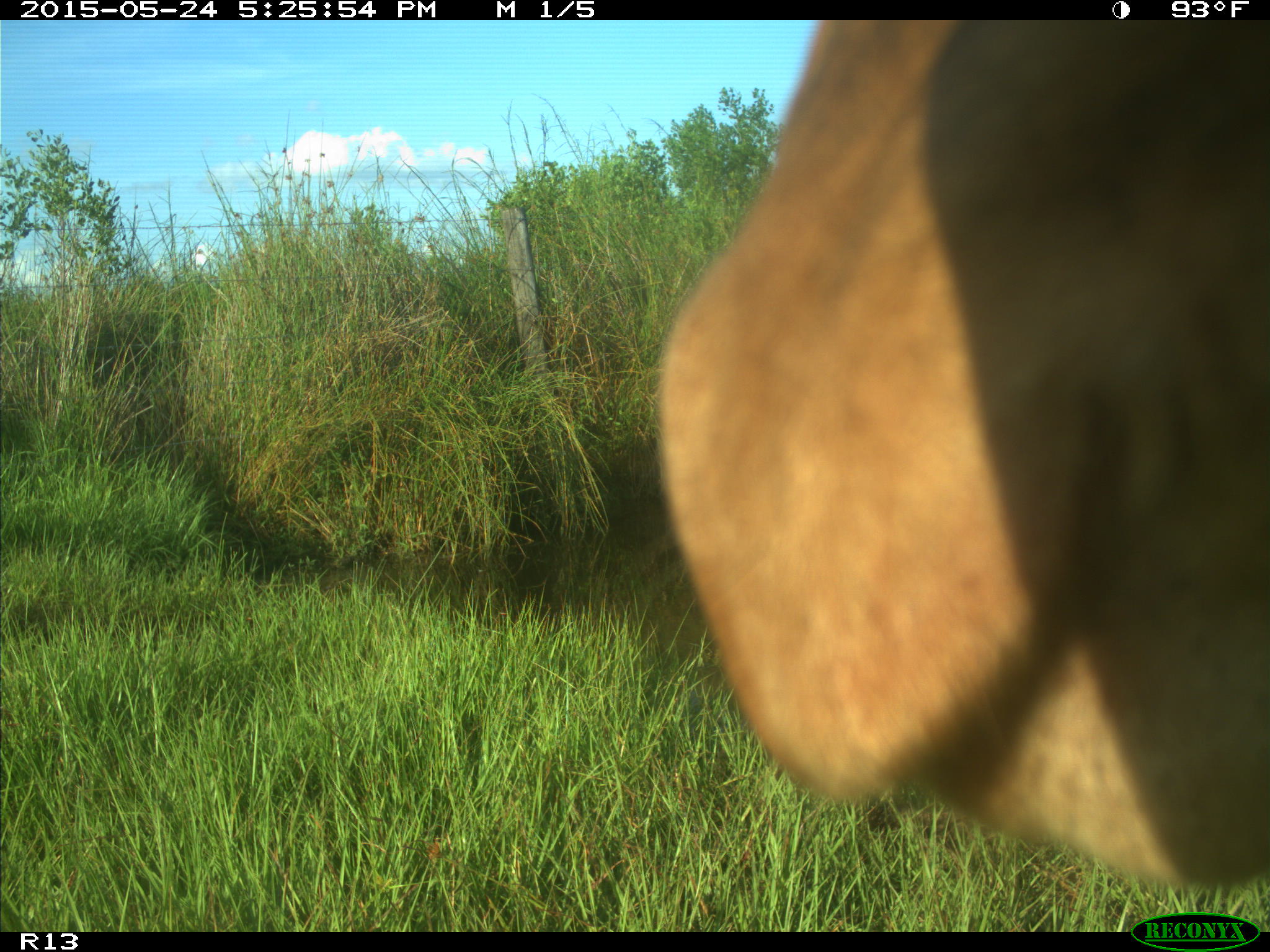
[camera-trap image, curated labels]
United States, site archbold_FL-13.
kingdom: Animalia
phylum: Chordata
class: Mammalia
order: Artiodactyla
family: Bovidae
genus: Bos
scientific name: Bos taurus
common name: domestic cow